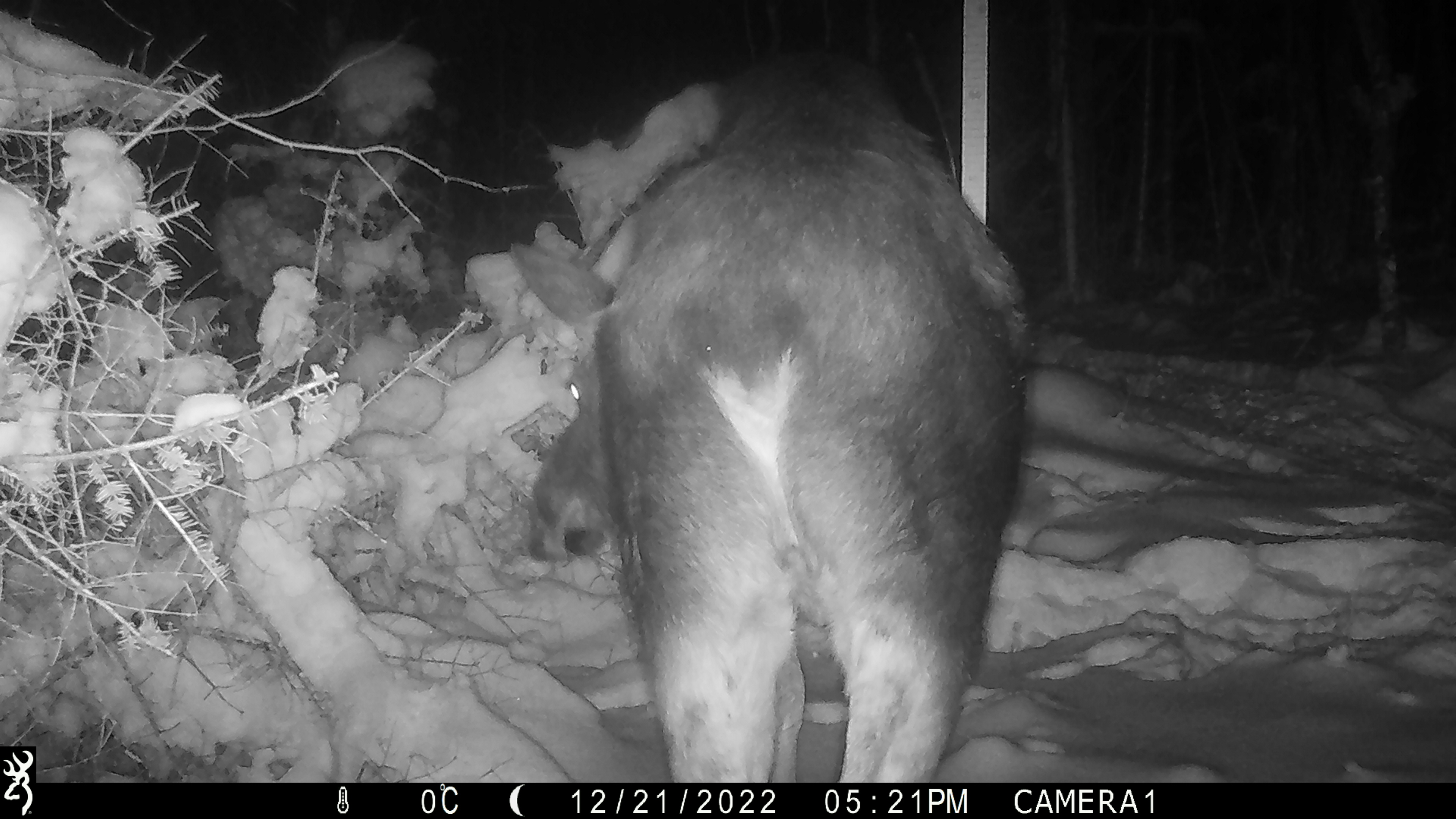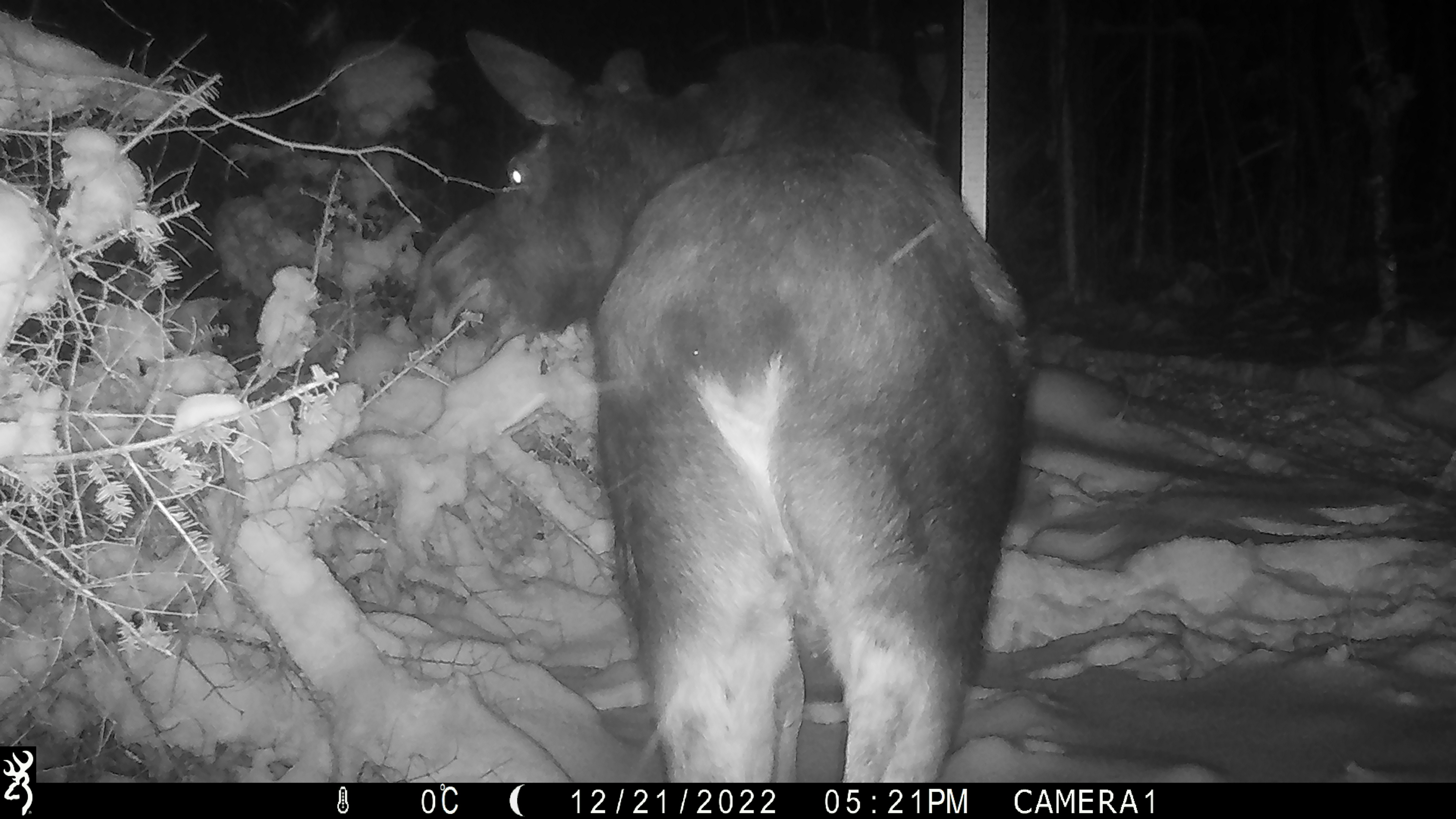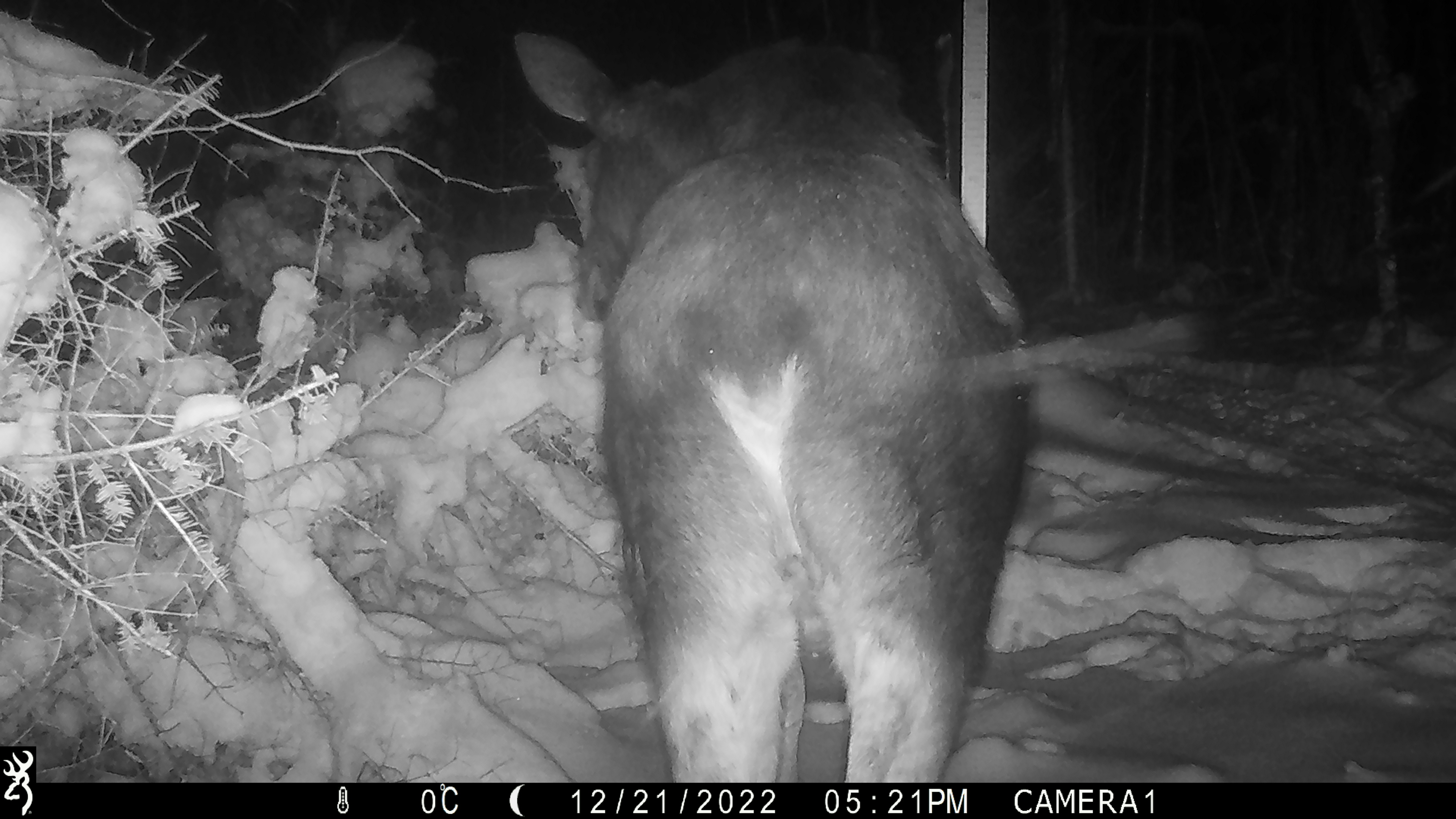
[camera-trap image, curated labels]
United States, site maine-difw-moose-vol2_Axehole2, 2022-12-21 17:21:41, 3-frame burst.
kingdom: Animalia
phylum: Chordata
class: Mammalia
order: Artiodactyla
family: Cervidae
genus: Alces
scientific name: Alces alces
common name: moose